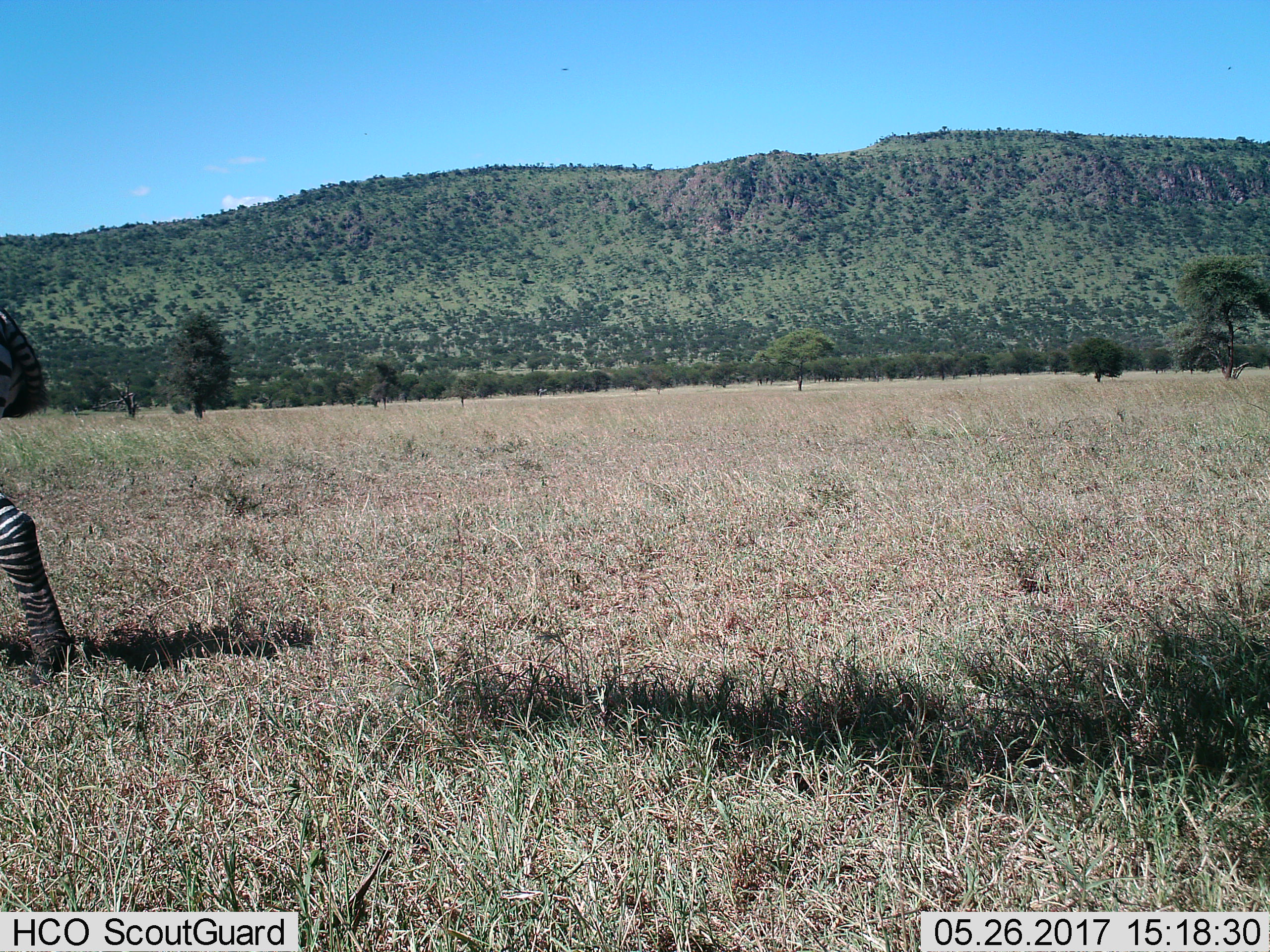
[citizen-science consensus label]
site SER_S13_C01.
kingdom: Animalia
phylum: Chordata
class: Mammalia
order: Perissodactyla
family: Equidae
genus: Equus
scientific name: Equus quagga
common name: plains zebra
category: zebraplains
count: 1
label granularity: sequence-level